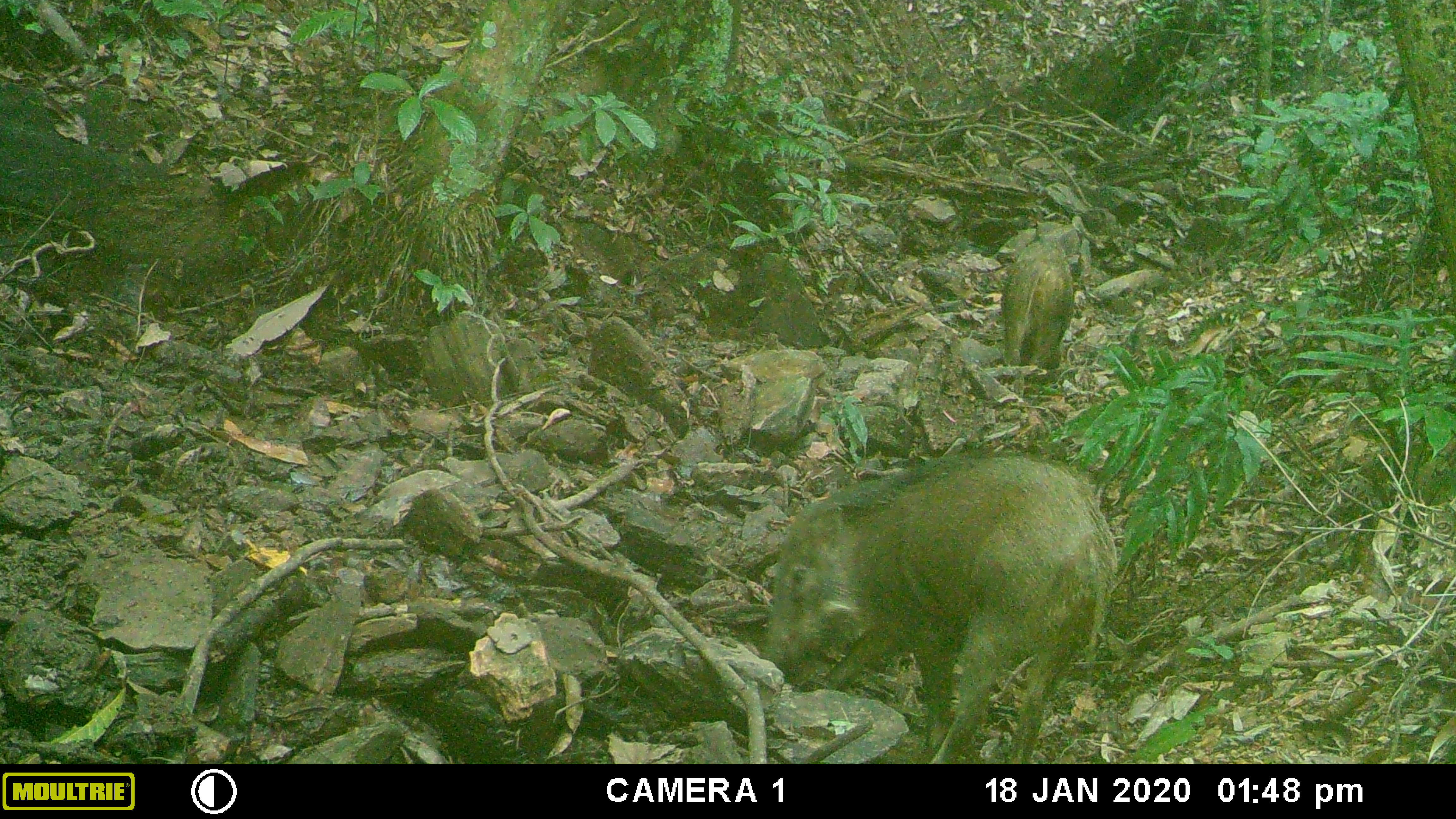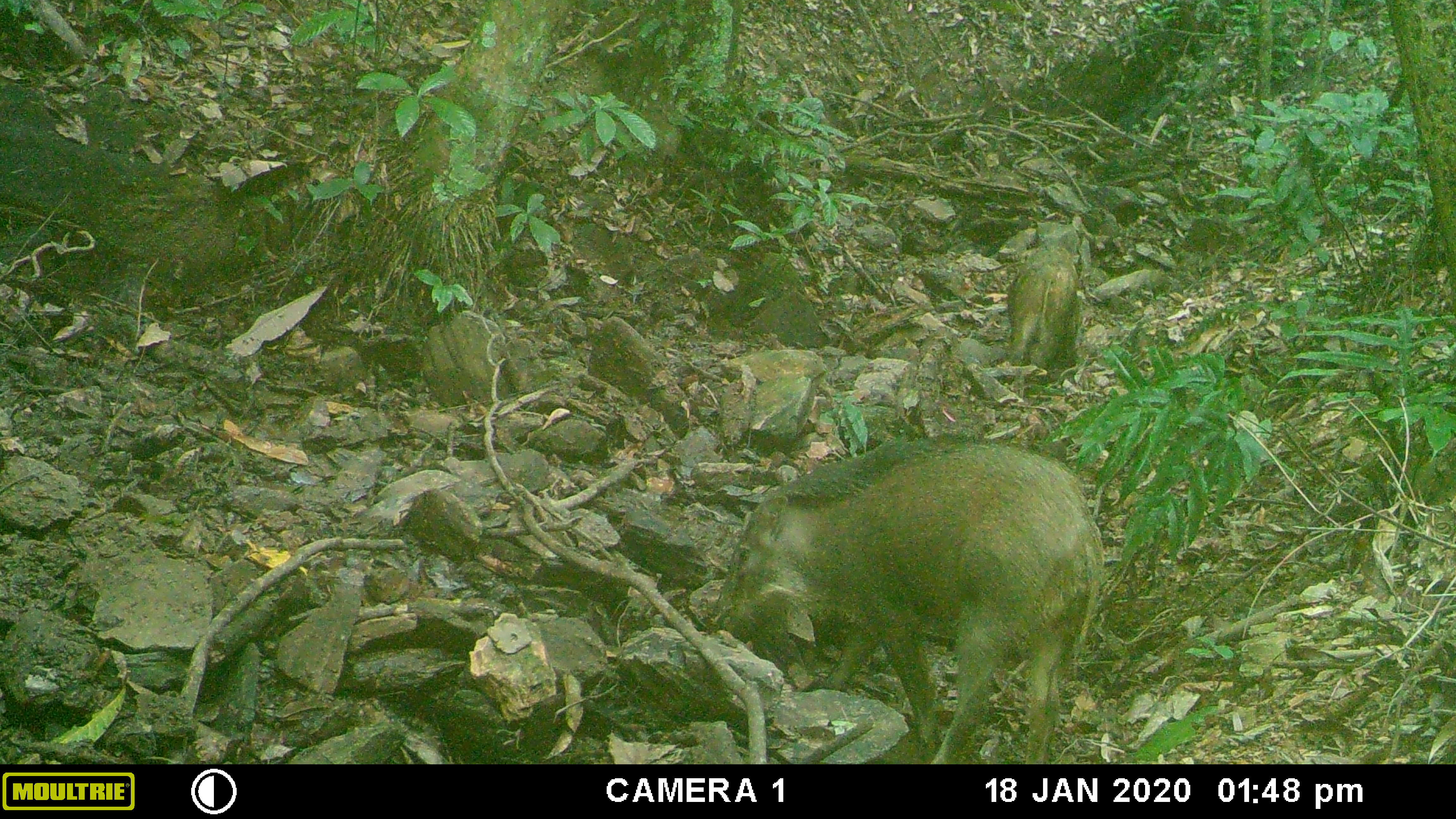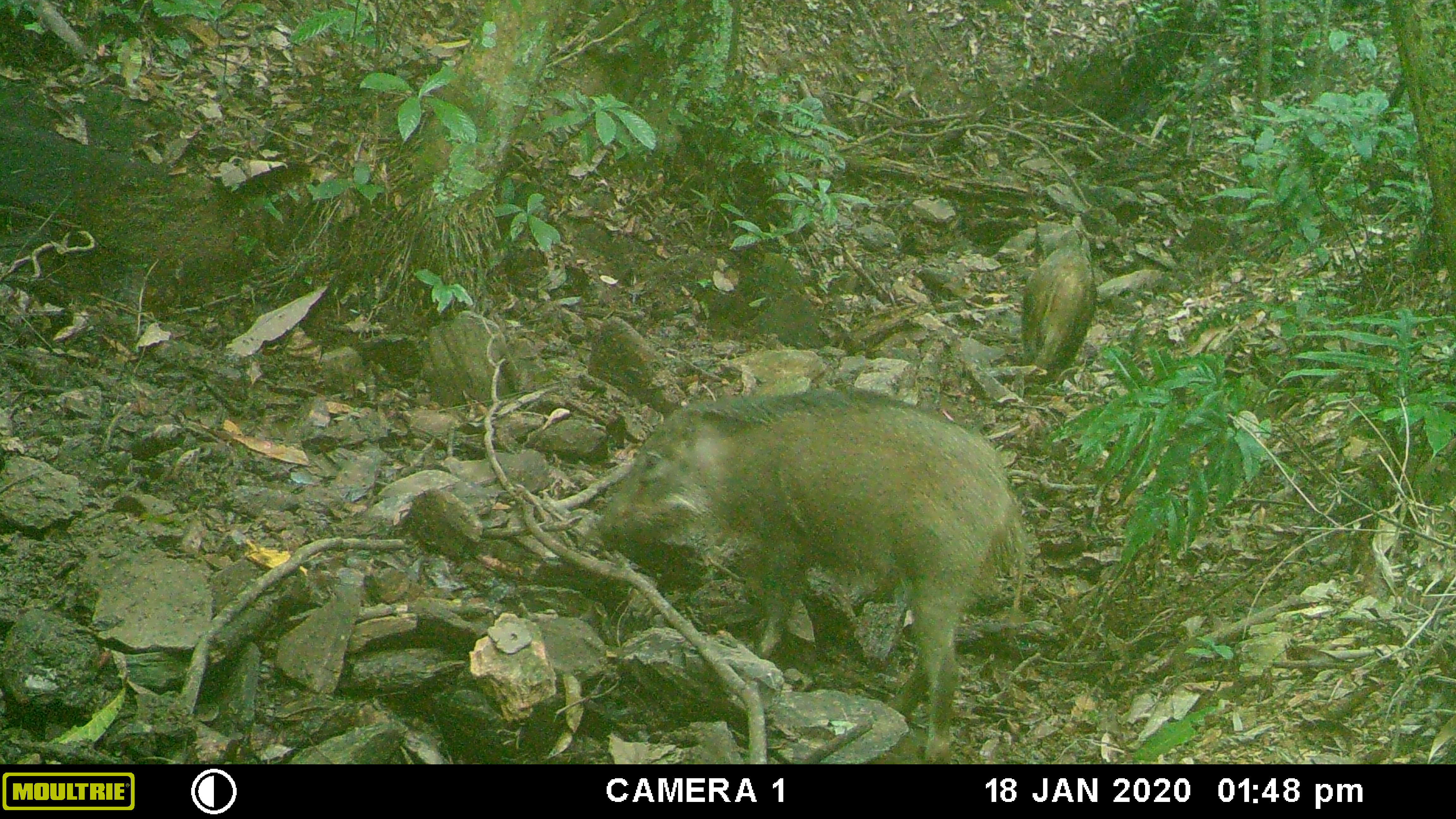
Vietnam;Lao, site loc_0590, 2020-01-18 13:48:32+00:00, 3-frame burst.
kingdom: Animalia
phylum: Chordata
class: Mammalia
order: Artiodactyla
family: Suidae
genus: Sus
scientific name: Sus scrofa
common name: eurasian wild pig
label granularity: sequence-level